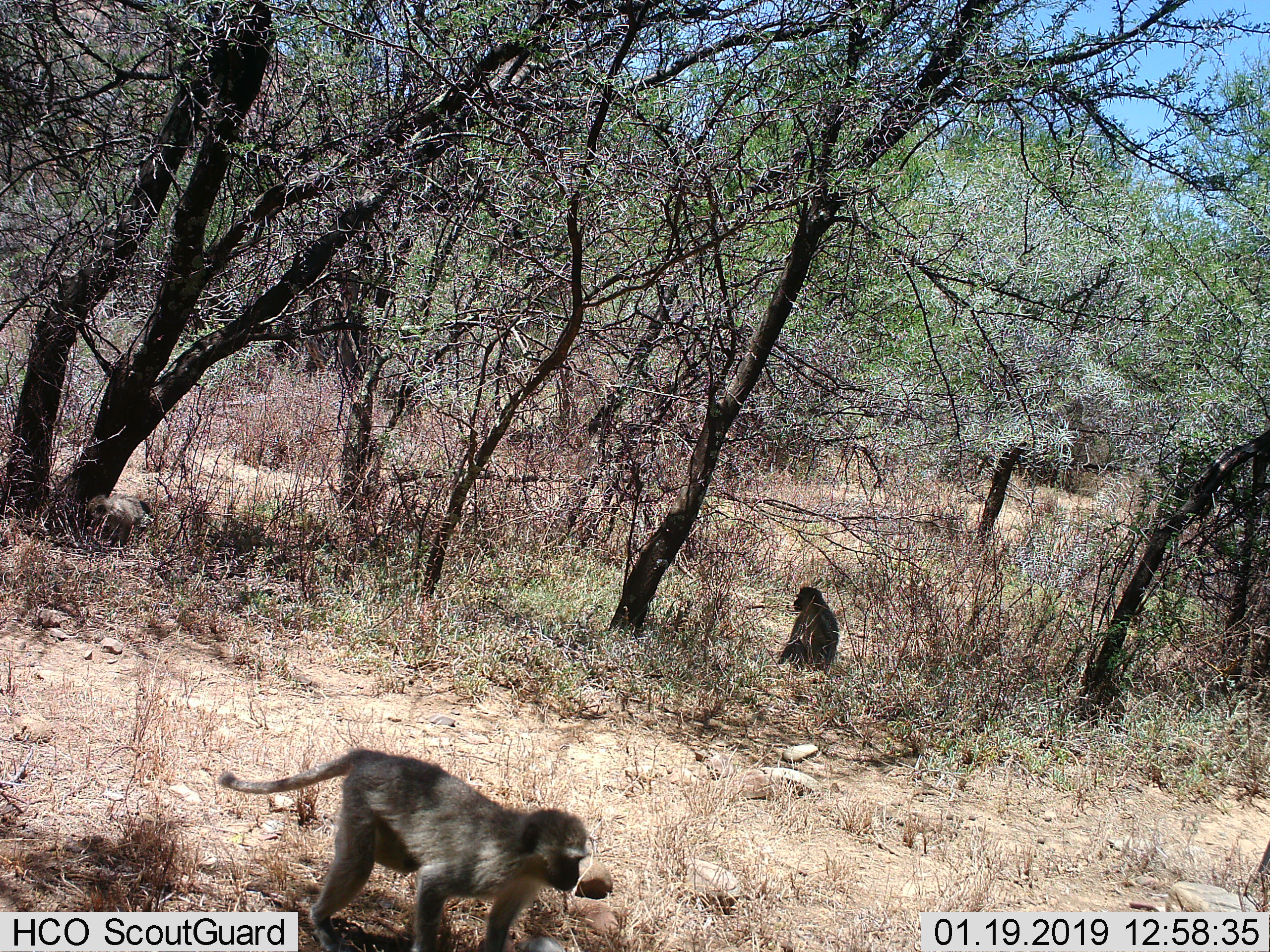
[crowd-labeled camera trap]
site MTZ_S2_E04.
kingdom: Animalia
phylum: Chordata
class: Mammalia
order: Primates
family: Cercopithecidae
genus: Chlorocebus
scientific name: Chlorocebus pygerythrus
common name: vervet monkey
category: monkeyvervet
Monkeyvervet (vervet monkey) (Chlorocebus pygerythrus), count 2. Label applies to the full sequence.